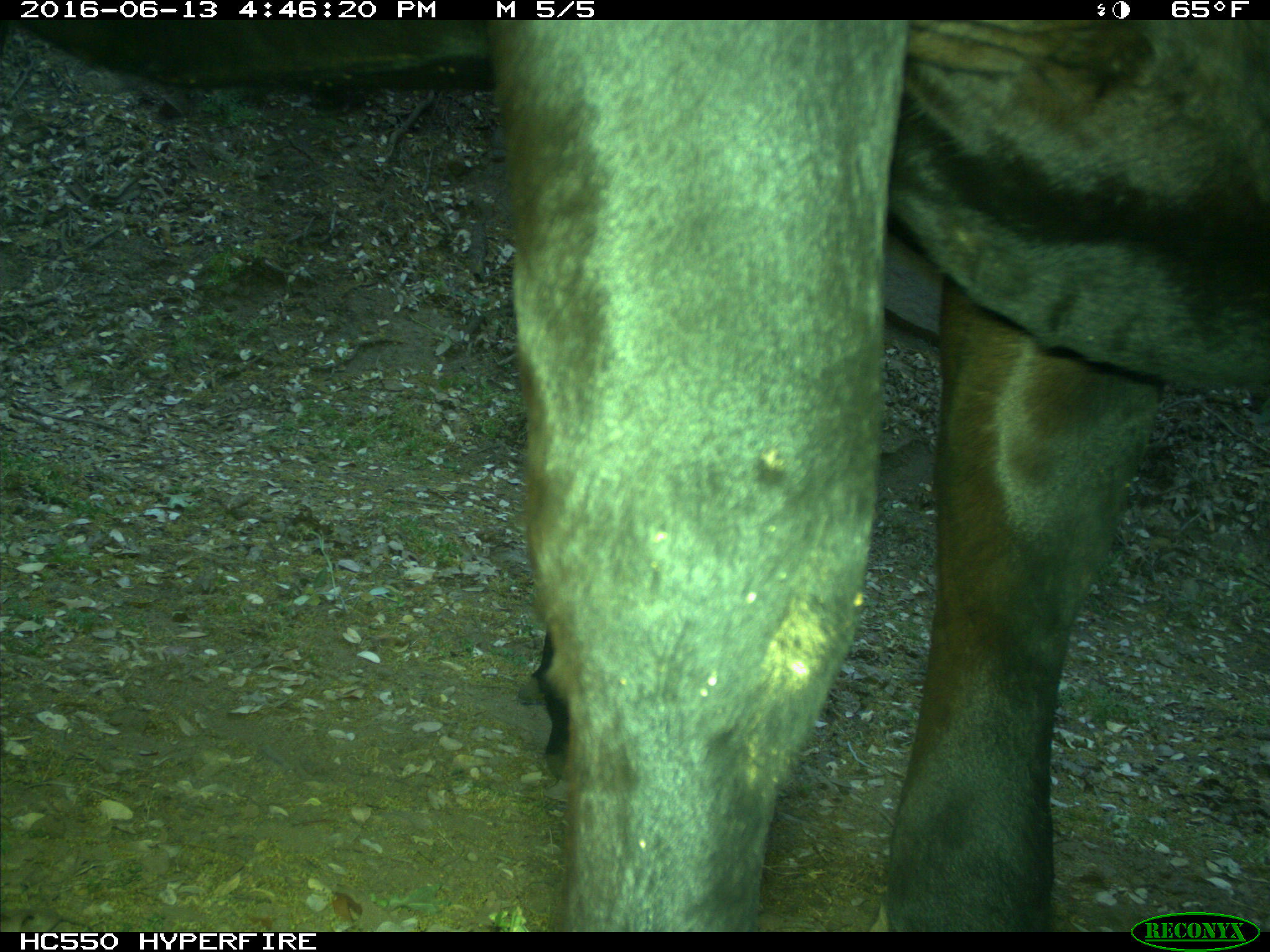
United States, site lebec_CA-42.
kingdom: Animalia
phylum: Chordata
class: Mammalia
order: Artiodactyla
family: Bovidae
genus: Bos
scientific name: Bos taurus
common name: domestic cow